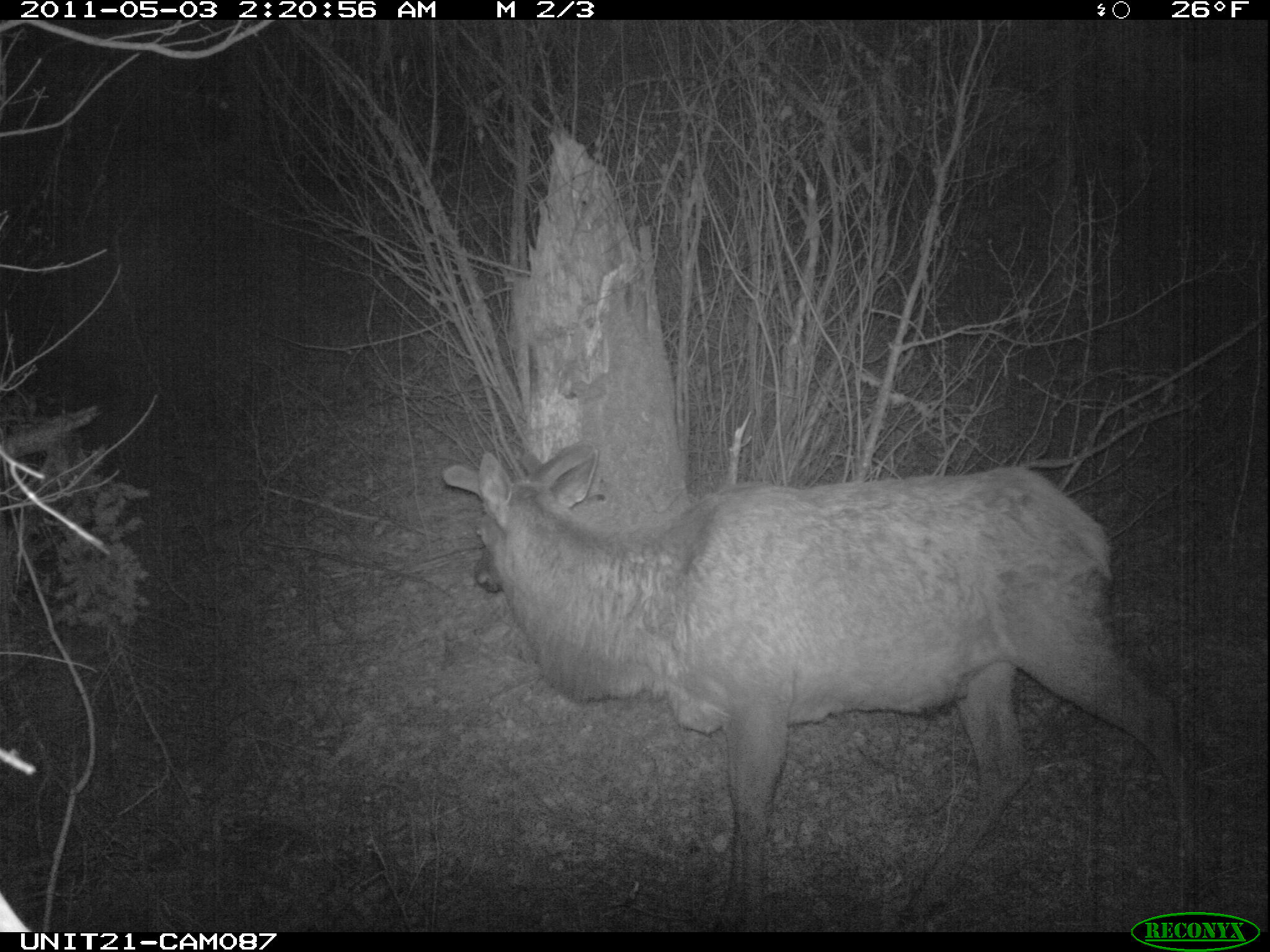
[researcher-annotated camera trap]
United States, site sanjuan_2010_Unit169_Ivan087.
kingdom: Animalia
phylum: Chordata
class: Mammalia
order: Artiodactyla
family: Cervidae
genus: Cervus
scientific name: Cervus elaphus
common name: red deer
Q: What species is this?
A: Cervus elaphus (red deer).